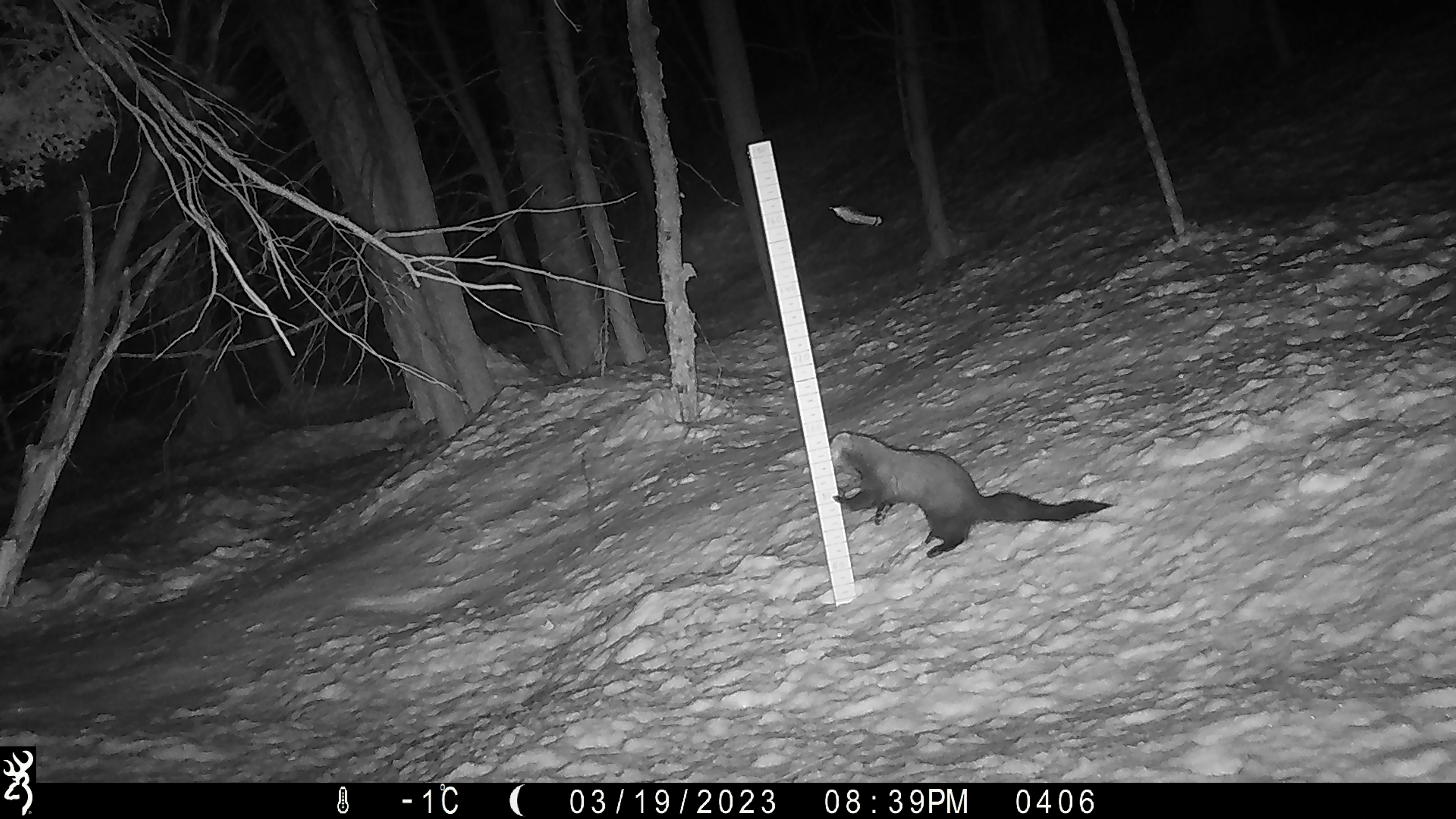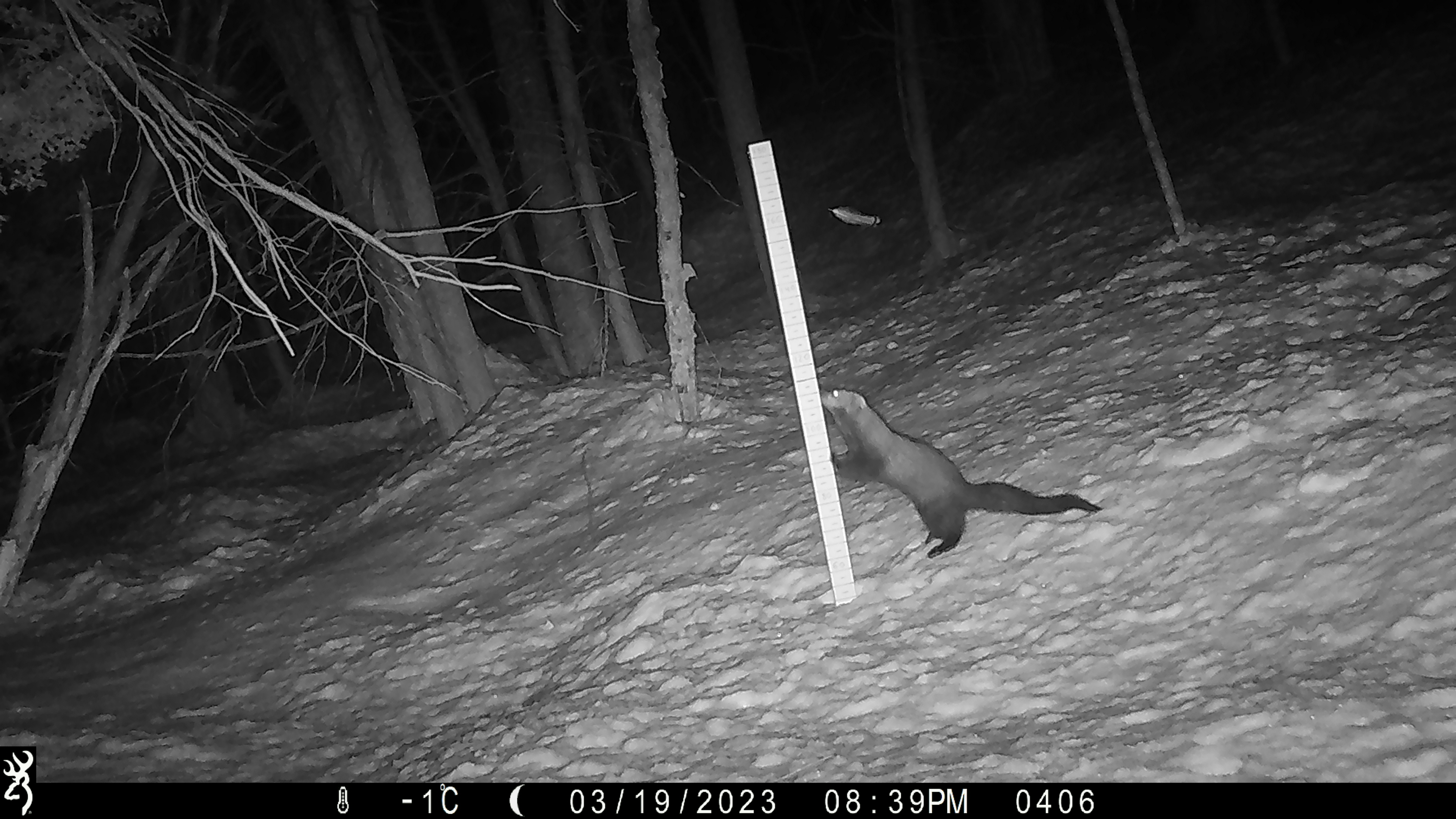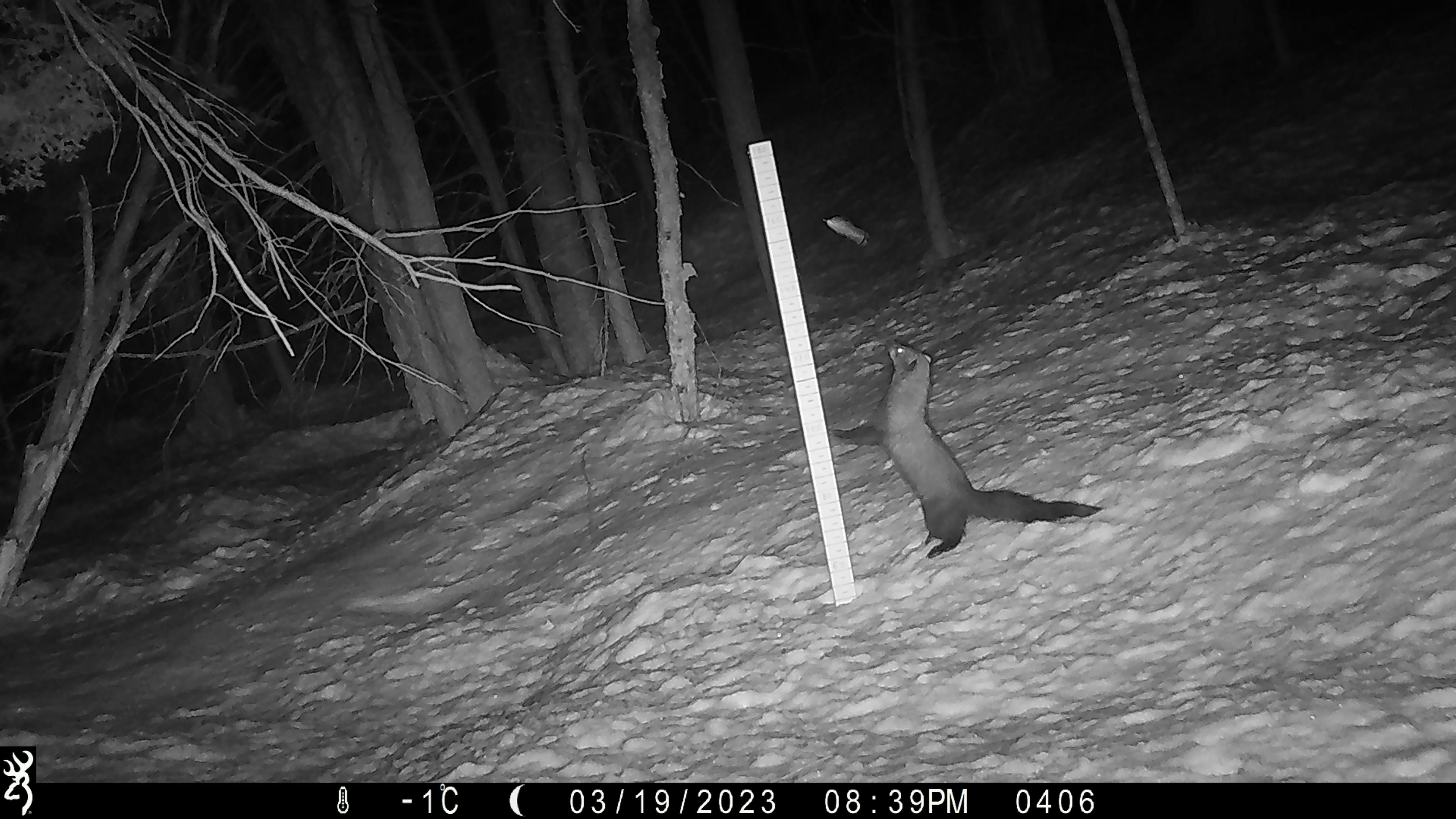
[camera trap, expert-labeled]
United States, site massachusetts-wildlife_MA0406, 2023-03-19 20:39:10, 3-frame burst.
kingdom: Animalia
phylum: Chordata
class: Mammalia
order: Carnivora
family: Mustelidae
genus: Pekania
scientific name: Pekania pennanti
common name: fisher